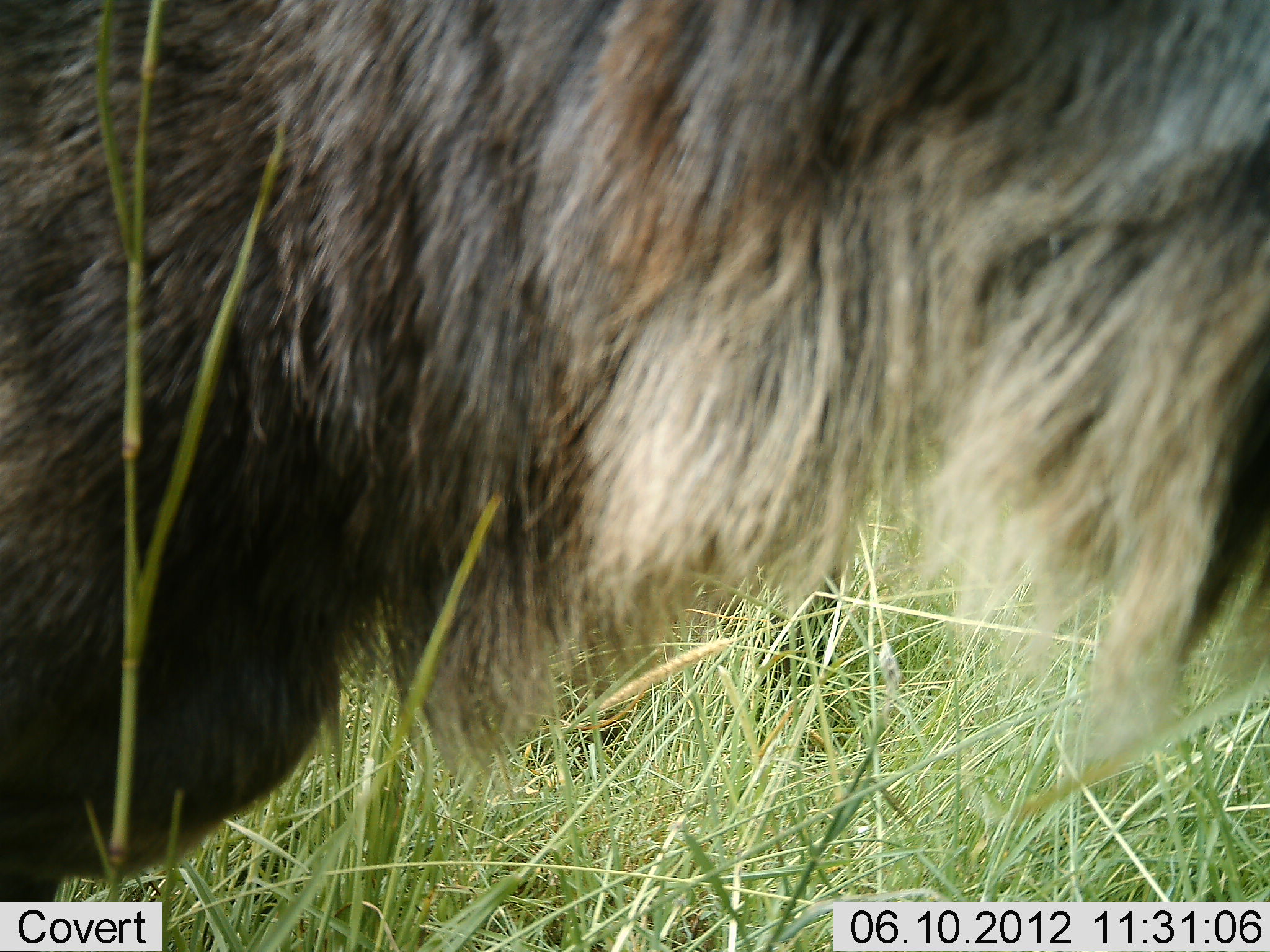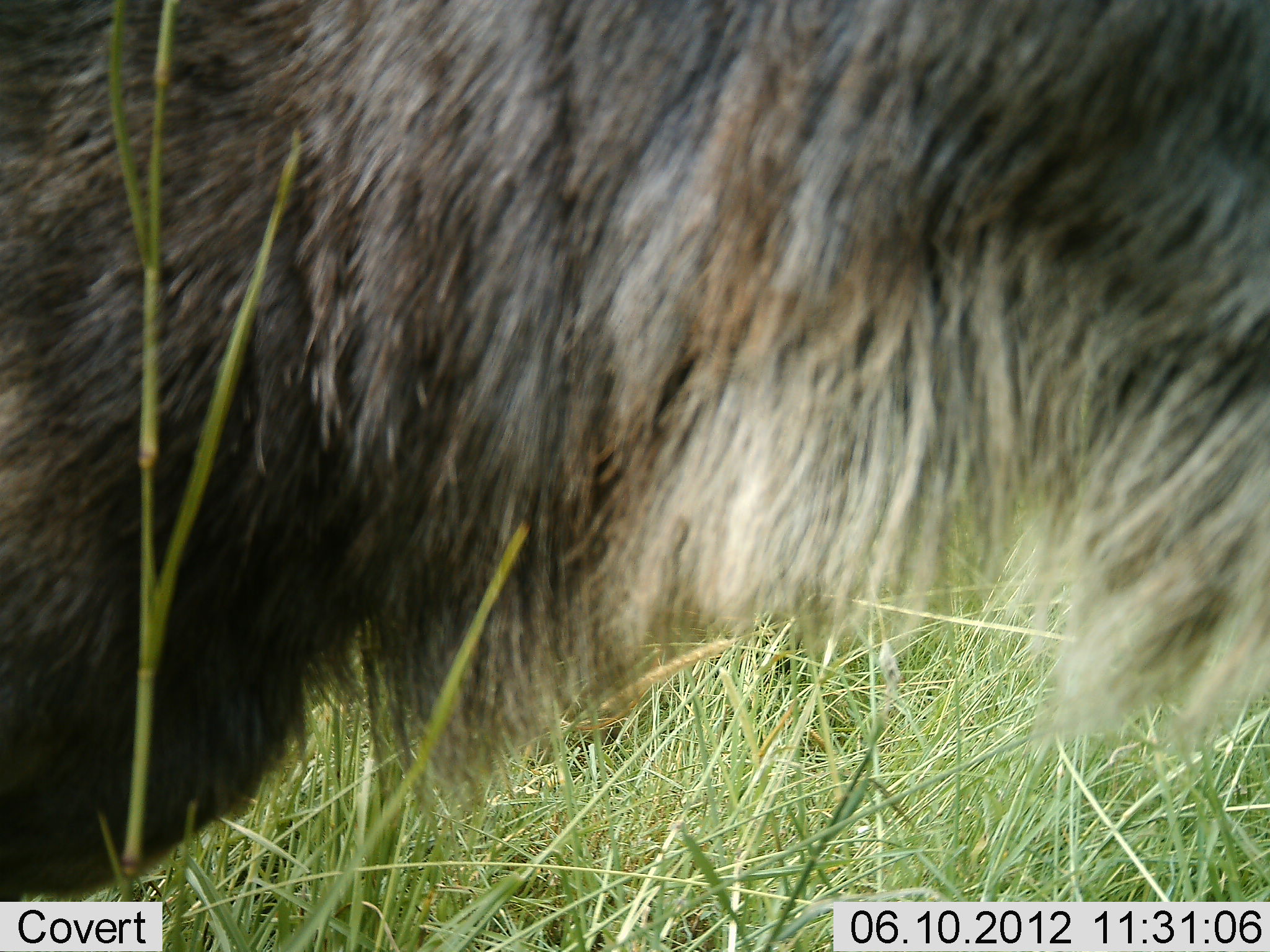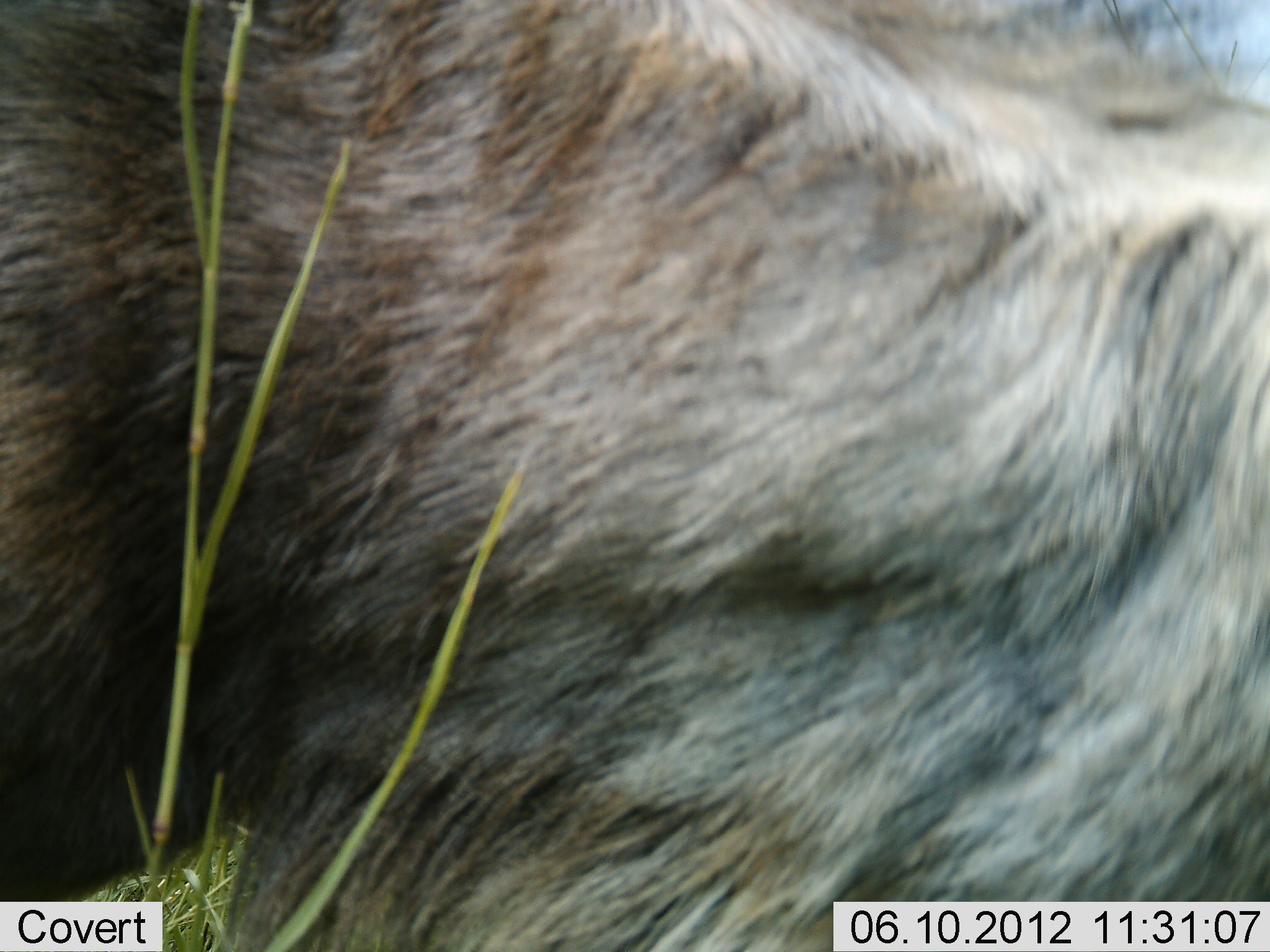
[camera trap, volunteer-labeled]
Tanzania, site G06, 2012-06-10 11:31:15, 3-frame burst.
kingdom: Animalia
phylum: Chordata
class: Mammalia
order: Artiodactyla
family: Bovidae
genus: Connochaetes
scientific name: Connochaetes taurinus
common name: blue wildebeest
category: wildebeest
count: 1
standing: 80%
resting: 0%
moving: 0%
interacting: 0%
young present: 0%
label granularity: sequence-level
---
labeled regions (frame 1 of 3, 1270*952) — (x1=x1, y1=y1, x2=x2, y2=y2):
animal: (x1=1, y1=0, x2=1269, y2=900)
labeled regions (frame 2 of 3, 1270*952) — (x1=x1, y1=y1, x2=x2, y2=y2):
animal: (x1=1, y1=0, x2=1269, y2=902)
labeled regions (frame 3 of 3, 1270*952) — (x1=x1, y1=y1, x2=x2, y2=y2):
animal: (x1=1, y1=1, x2=1270, y2=952)